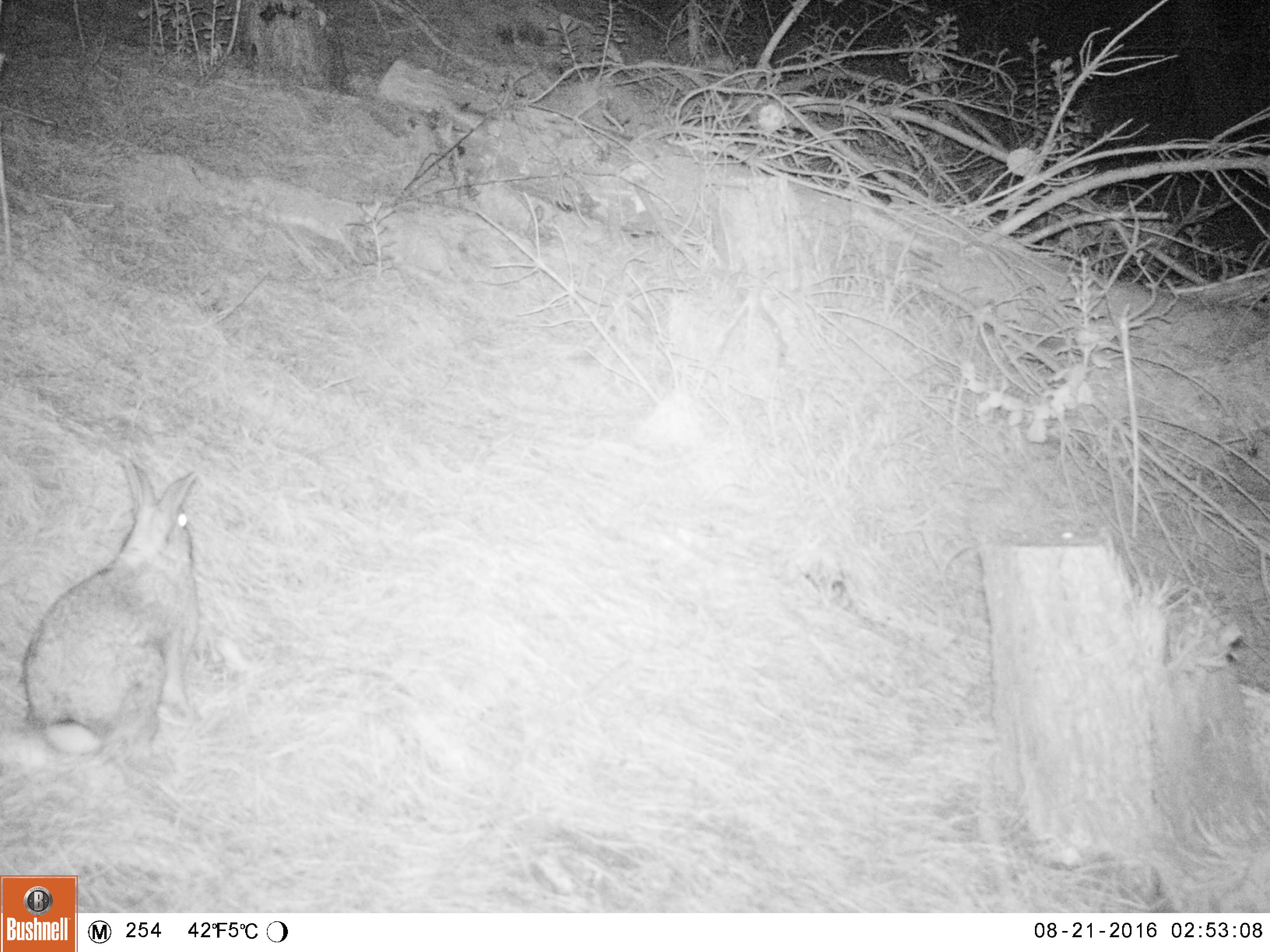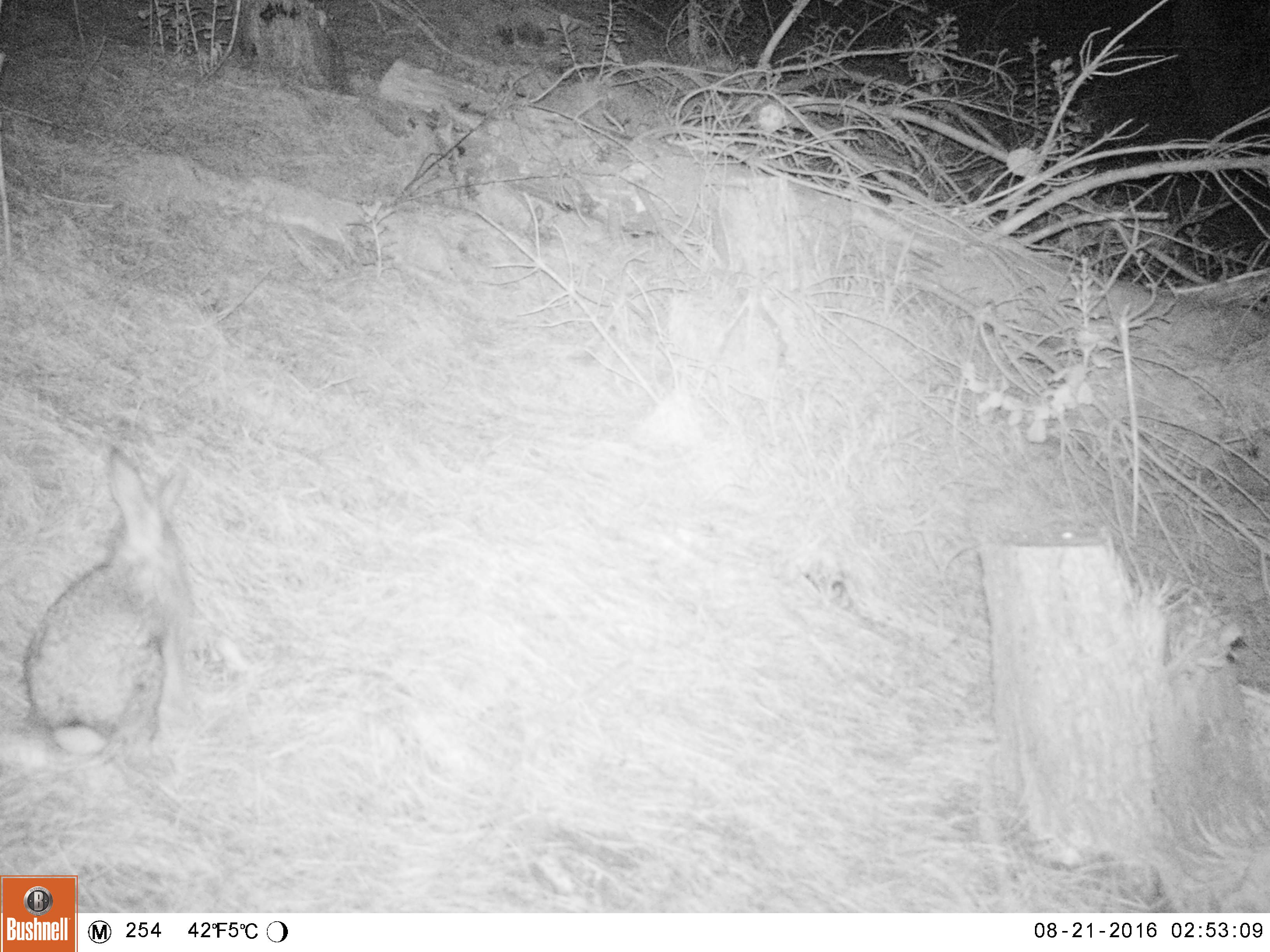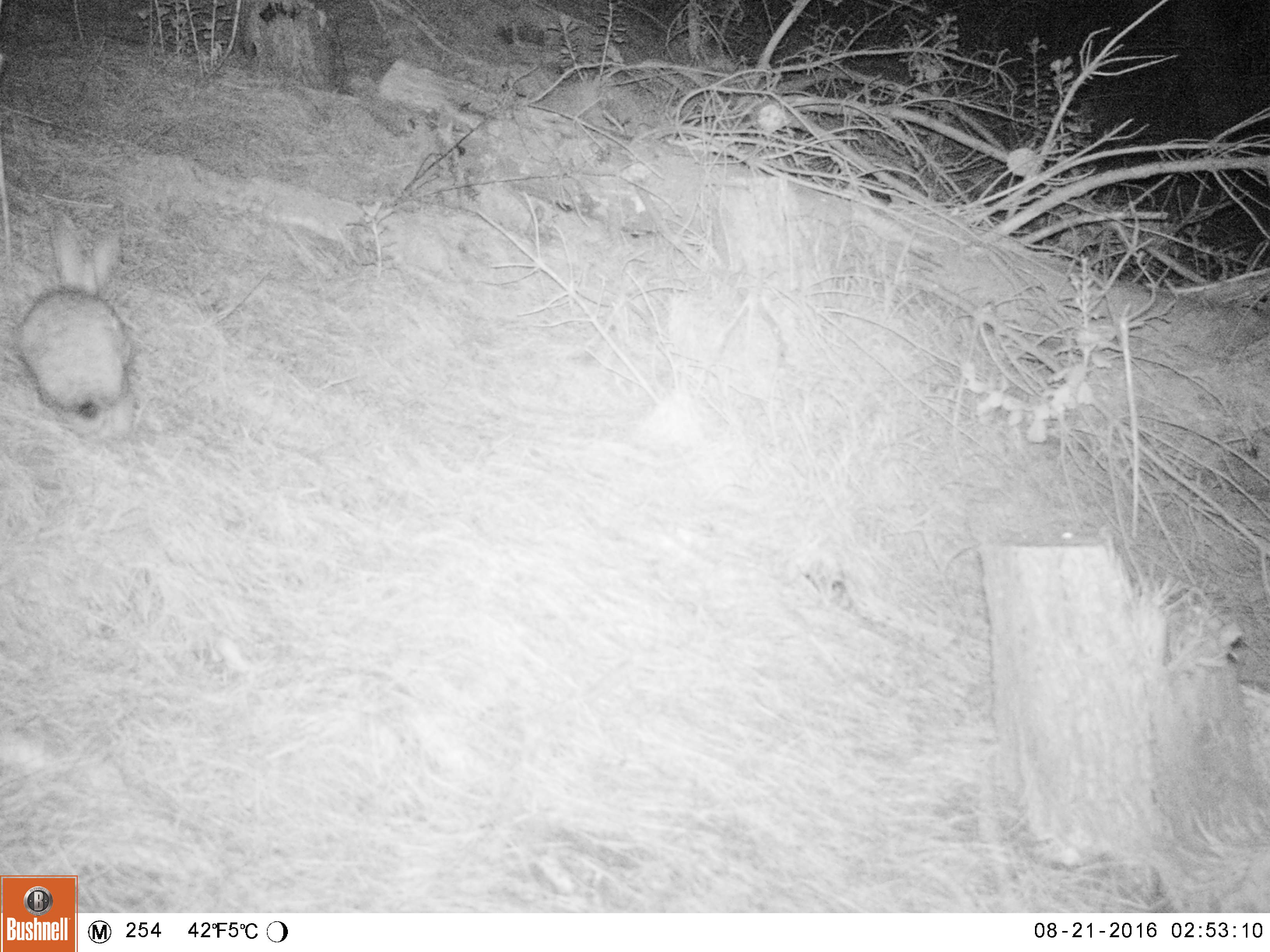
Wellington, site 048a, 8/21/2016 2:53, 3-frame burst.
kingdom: Animalia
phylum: Chordata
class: Mammalia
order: Lagomorpha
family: Leporidae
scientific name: Leporidae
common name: rabbit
Rabbit (Leporidae).